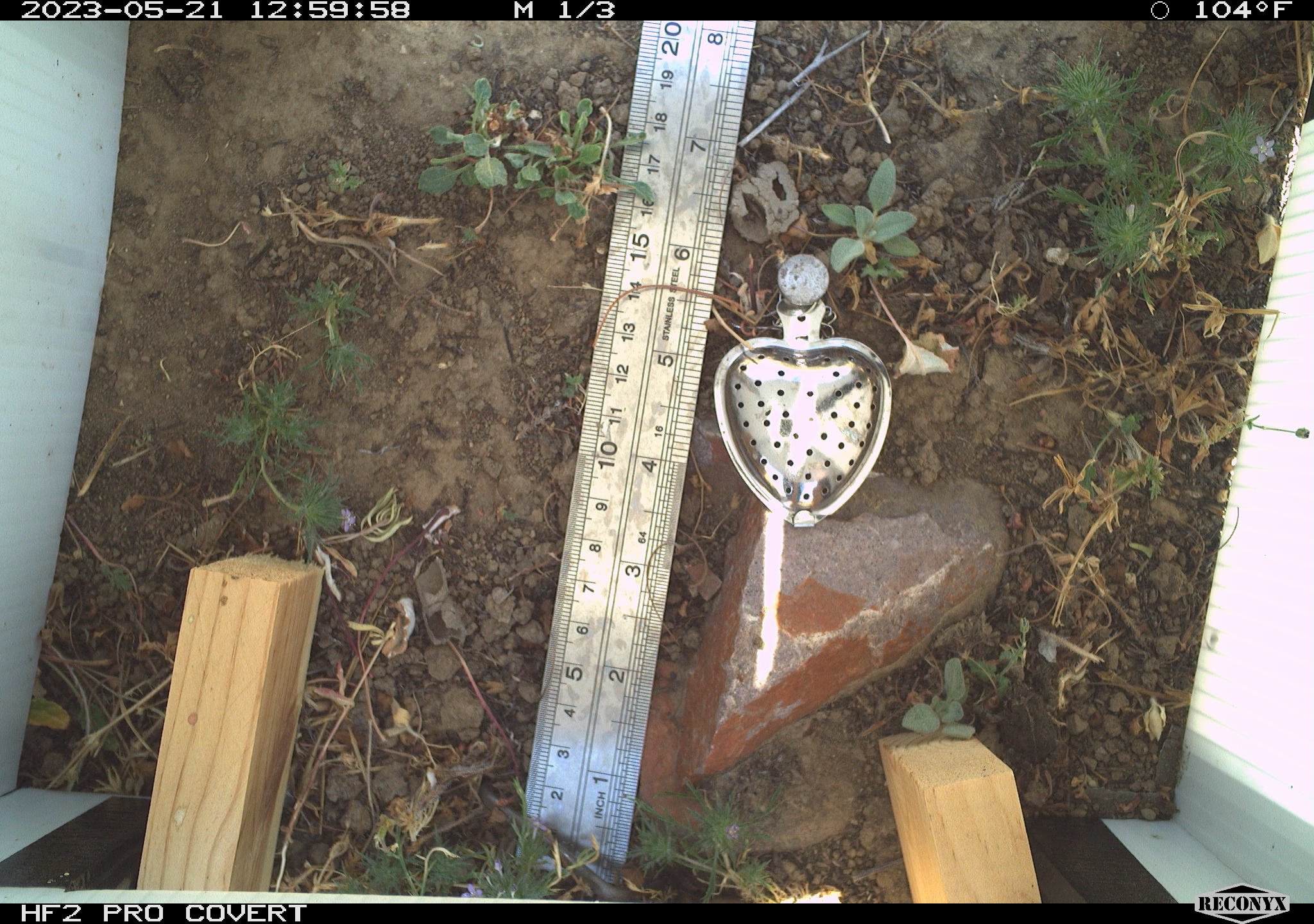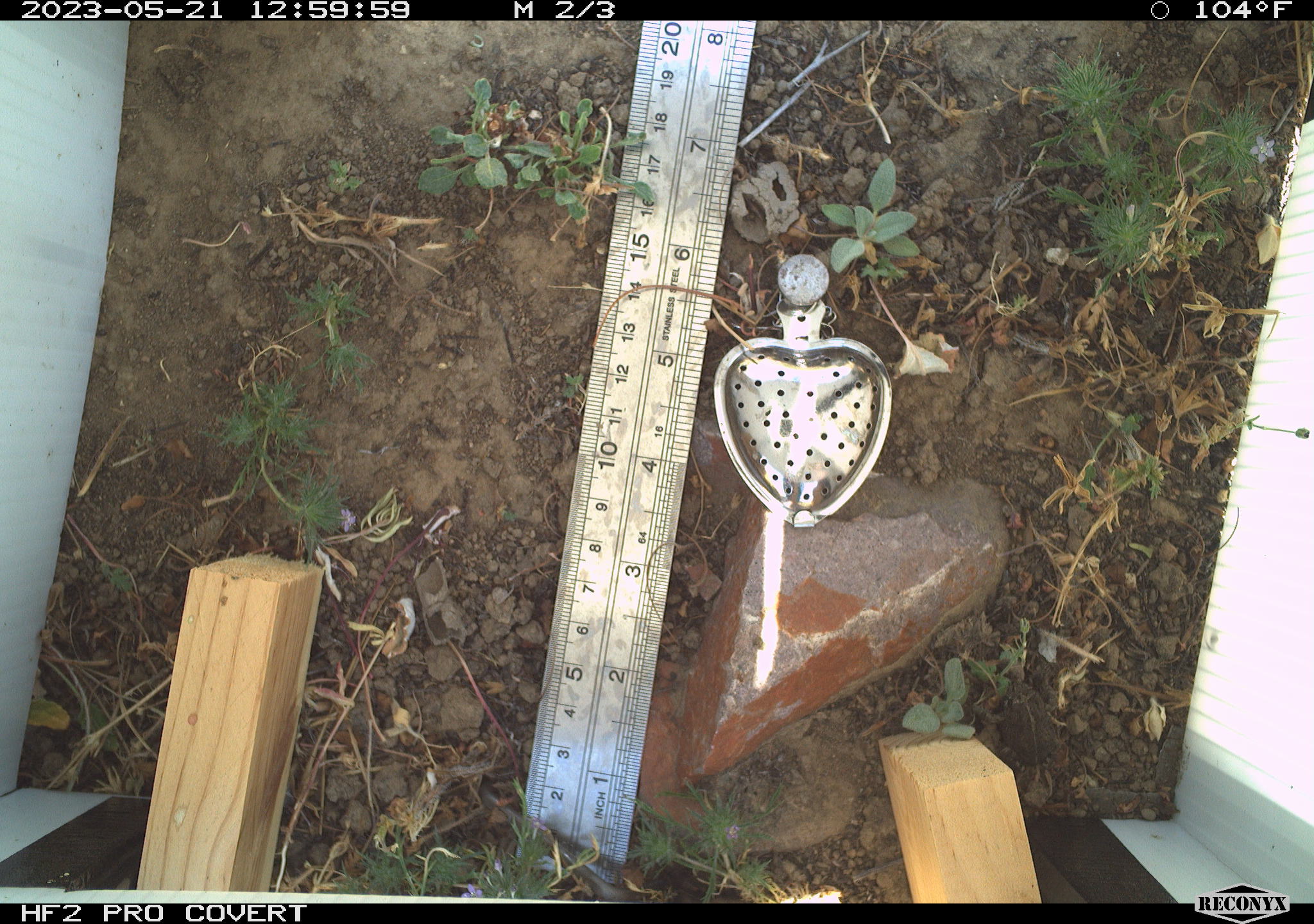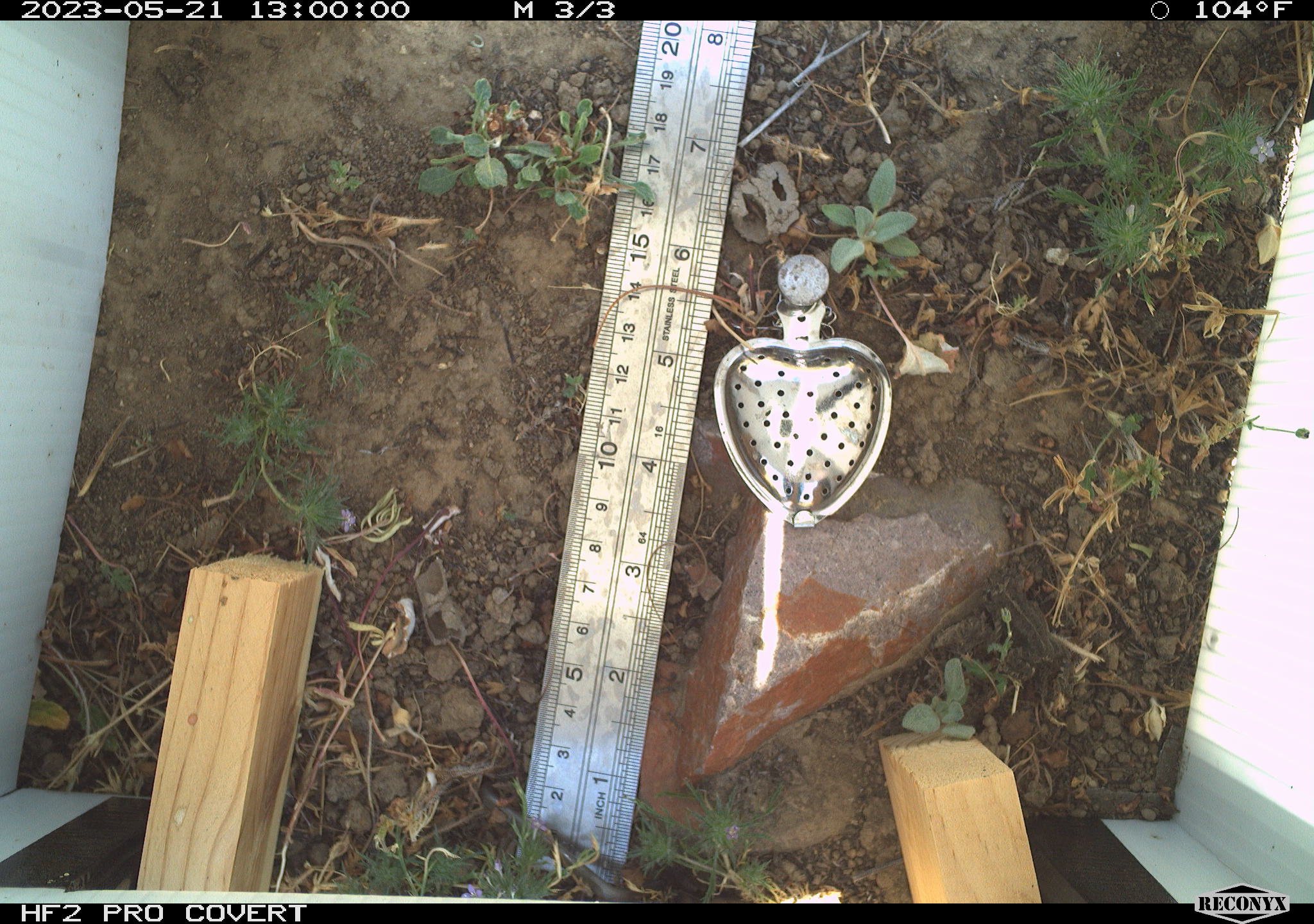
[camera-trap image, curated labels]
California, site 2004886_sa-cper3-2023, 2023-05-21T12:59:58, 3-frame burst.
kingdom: Animalia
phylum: Chordata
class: Amphibia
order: Anura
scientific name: Anura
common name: frogs